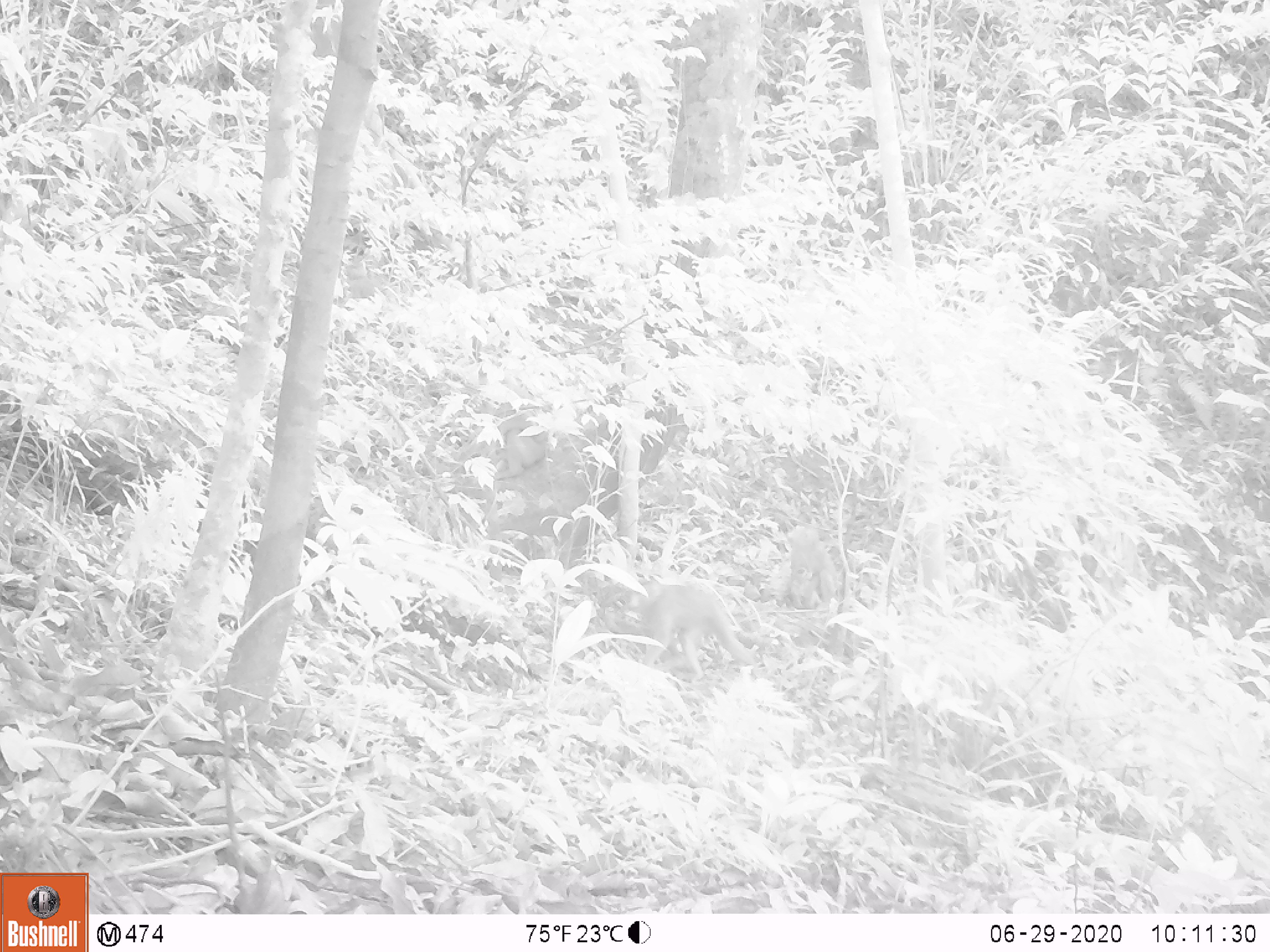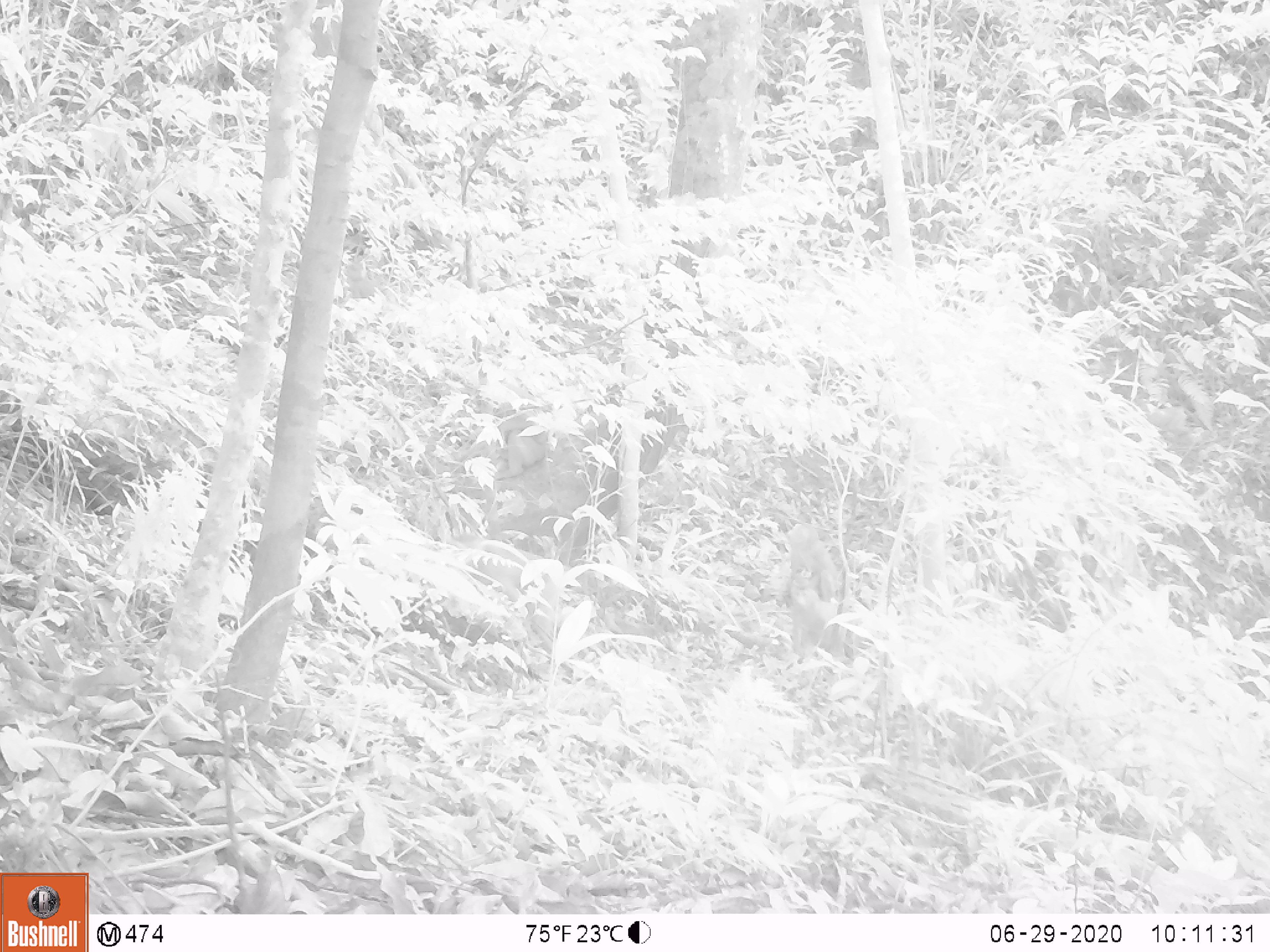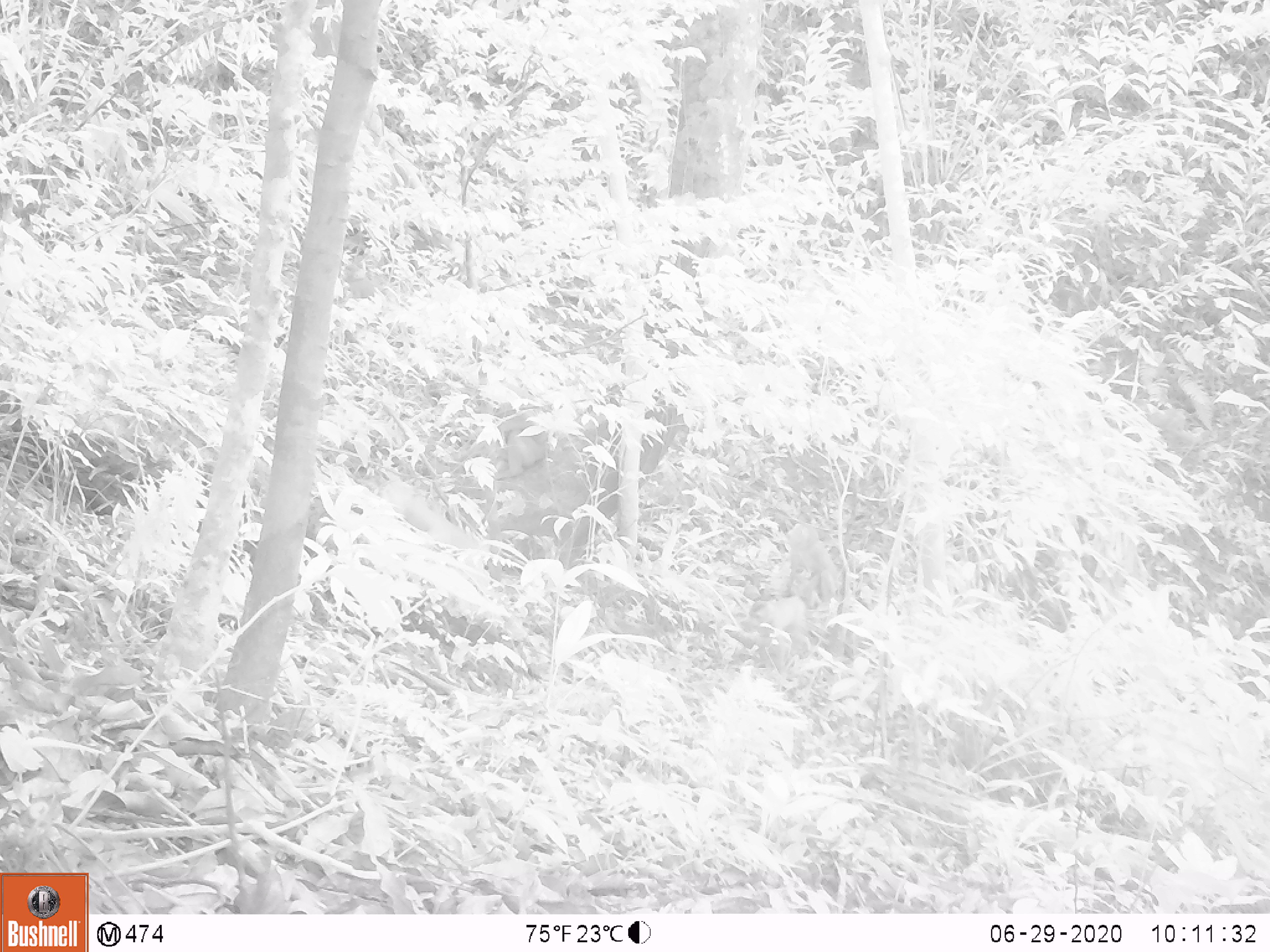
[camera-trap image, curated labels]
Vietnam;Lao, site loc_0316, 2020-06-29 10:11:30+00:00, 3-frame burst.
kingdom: Animalia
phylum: Chordata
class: Mammalia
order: Primates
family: Cercopithecidae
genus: Macaca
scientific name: Macaca nemestrina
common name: pig-tailed macaque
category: pig tailed macaque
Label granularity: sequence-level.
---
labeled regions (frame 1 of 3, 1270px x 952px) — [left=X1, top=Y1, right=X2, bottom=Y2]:
pig tailed macaque: [left=624, top=579, right=758, bottom=677]; [left=783, top=525, right=838, bottom=610]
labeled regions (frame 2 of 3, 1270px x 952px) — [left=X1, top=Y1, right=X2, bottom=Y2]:
pig tailed macaque: [left=784, top=521, right=841, bottom=601]; [left=789, top=581, right=844, bottom=658]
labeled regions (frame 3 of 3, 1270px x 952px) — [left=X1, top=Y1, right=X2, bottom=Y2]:
pig tailed macaque: [left=783, top=521, right=843, bottom=610]; [left=750, top=594, right=807, bottom=653]